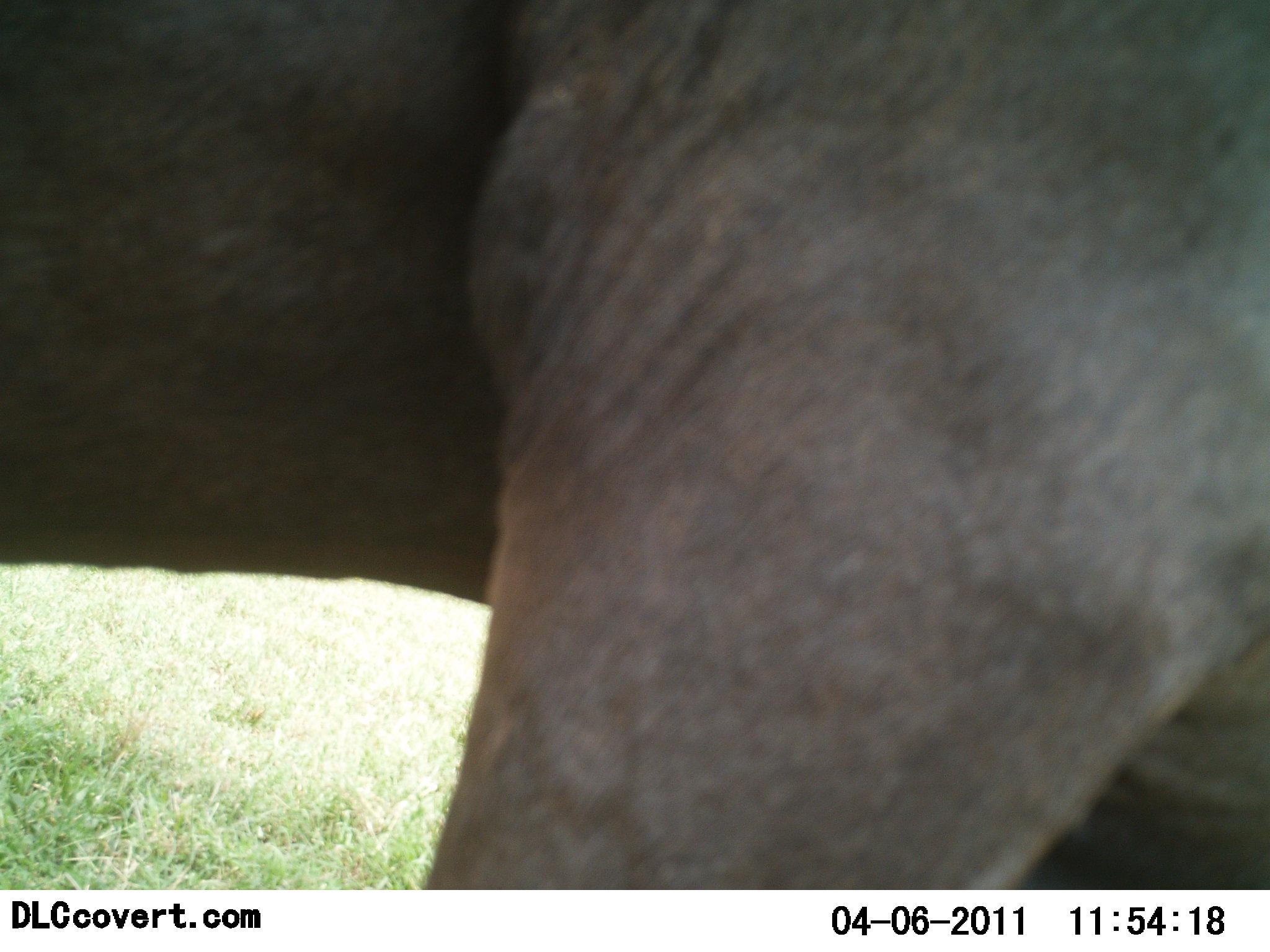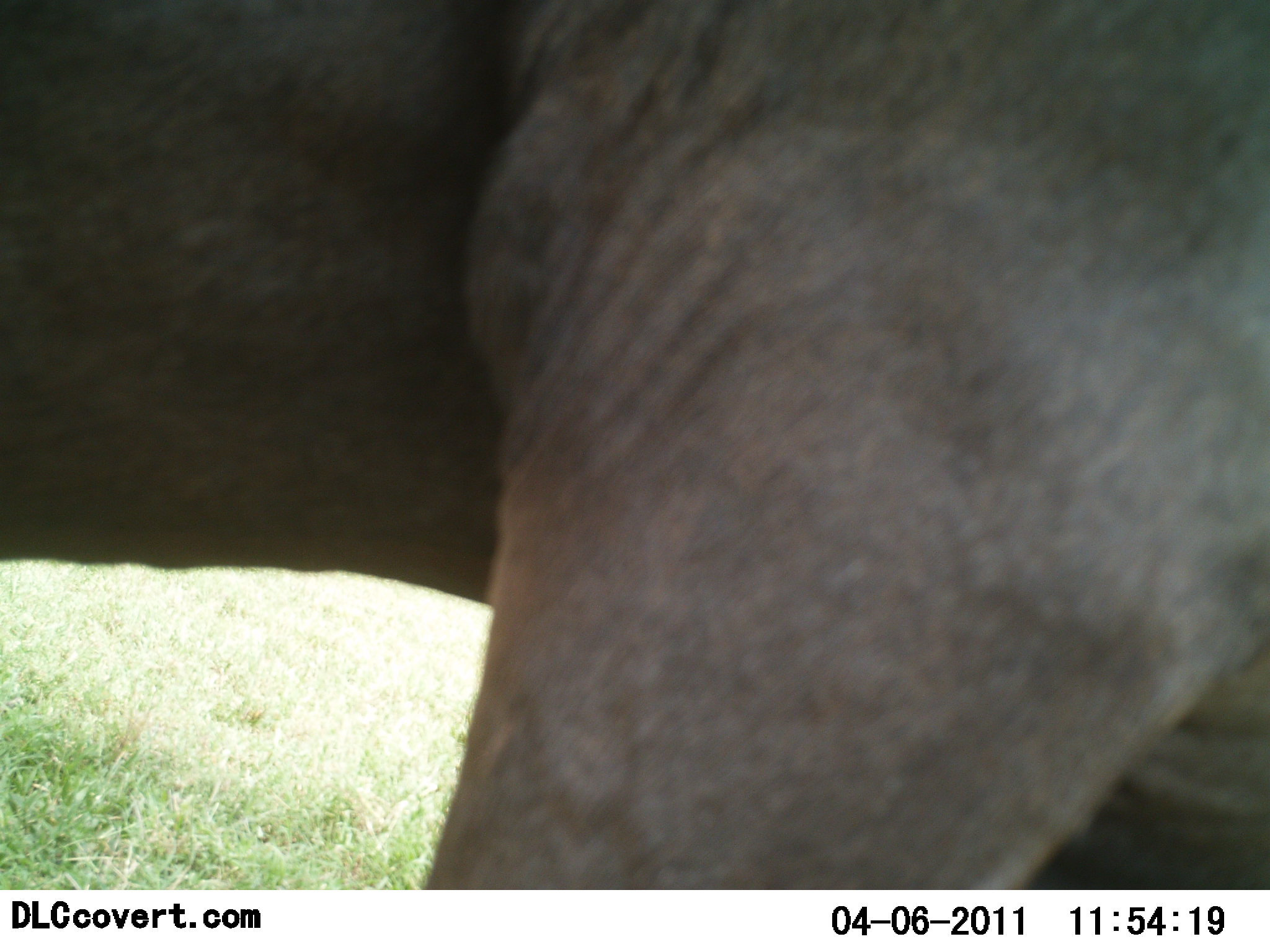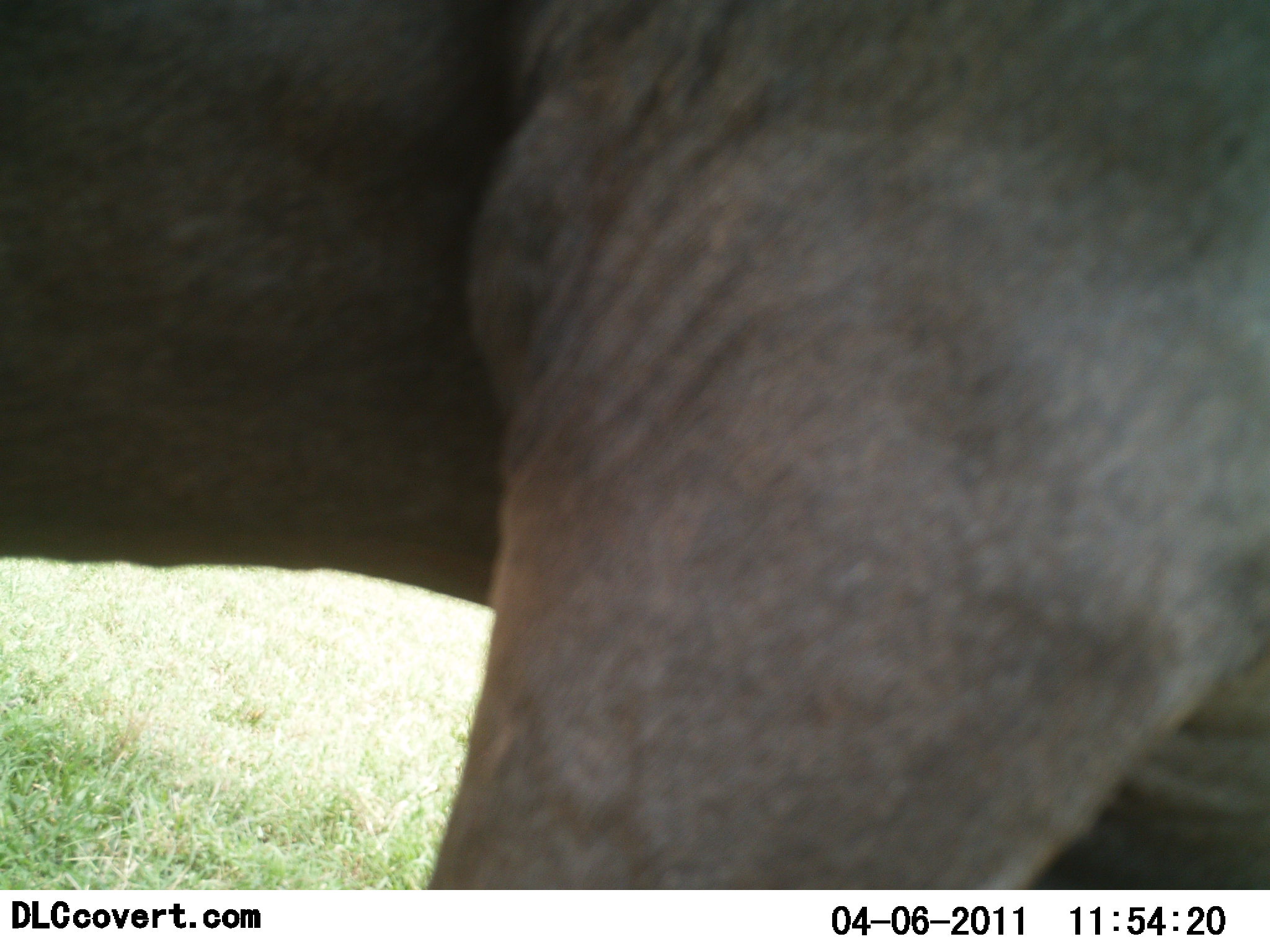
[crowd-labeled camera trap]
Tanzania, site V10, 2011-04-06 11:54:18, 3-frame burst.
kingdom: Animalia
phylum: Chordata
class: Mammalia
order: Artiodactyla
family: Bovidae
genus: Connochaetes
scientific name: Connochaetes taurinus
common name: blue wildebeest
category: wildebeest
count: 1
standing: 80%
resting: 0%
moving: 20%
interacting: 0%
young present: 0%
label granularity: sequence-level